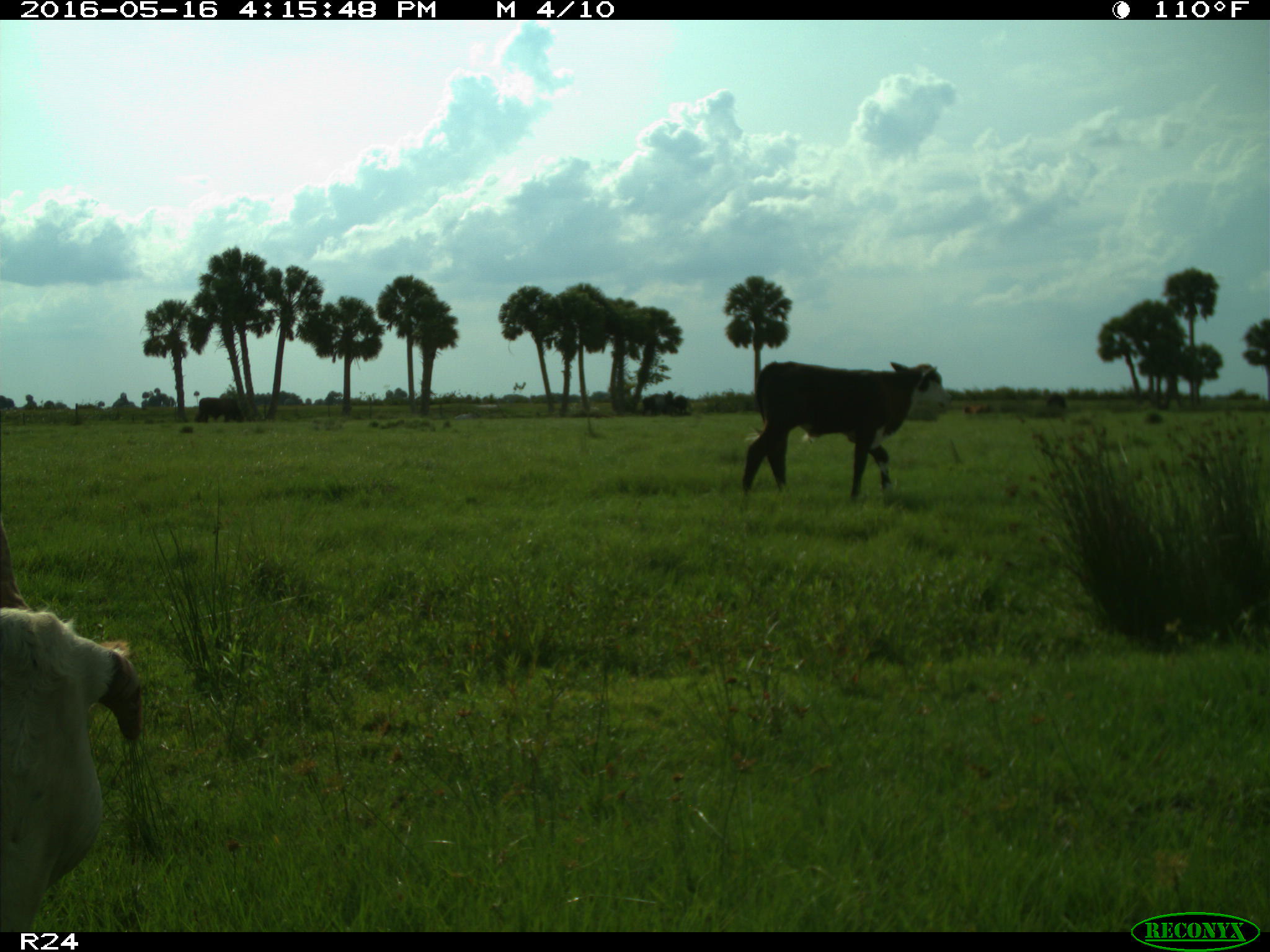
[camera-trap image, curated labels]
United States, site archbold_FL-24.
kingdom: Animalia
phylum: Chordata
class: Mammalia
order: Artiodactyla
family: Bovidae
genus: Bos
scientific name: Bos taurus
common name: domestic cow